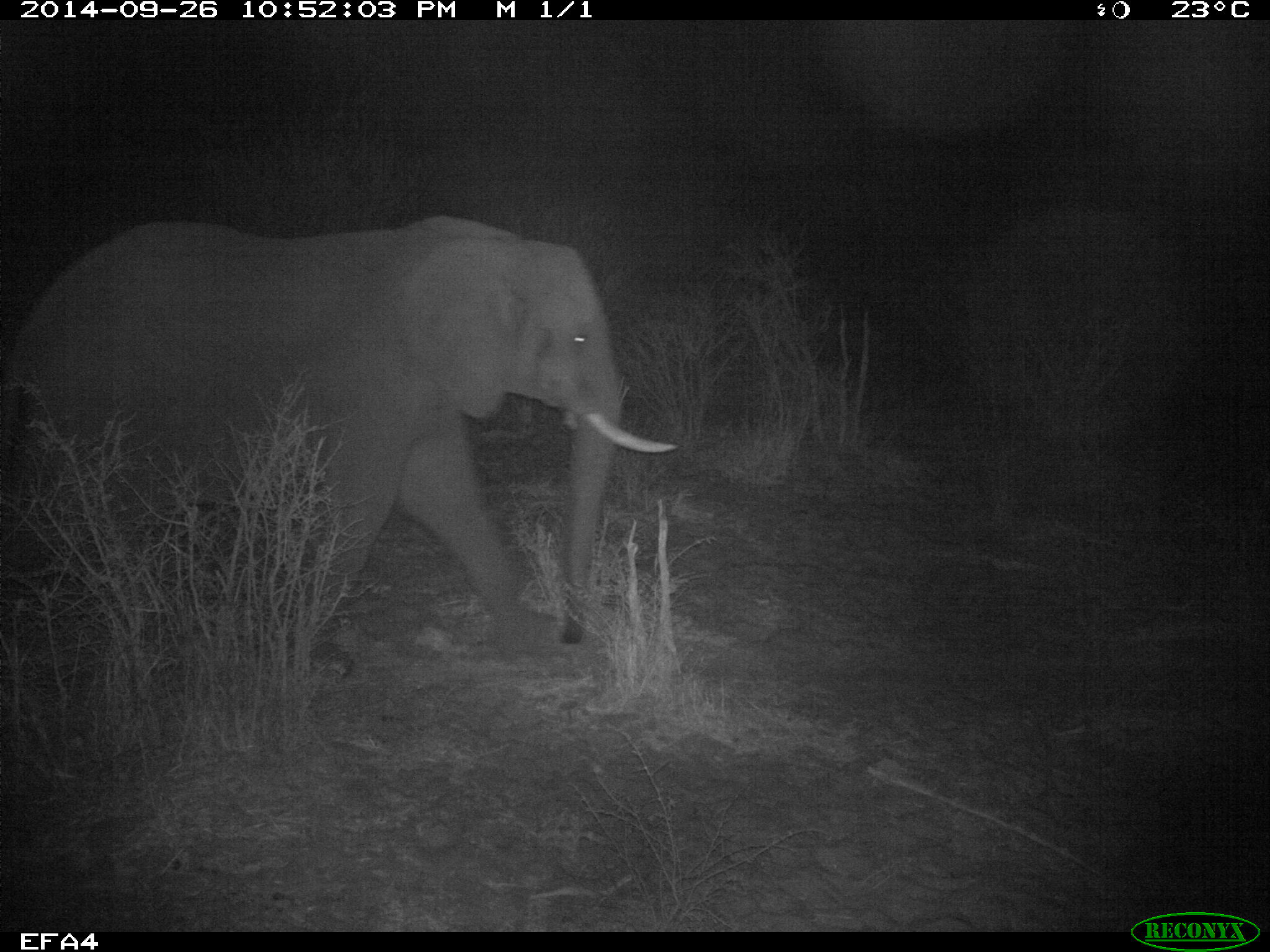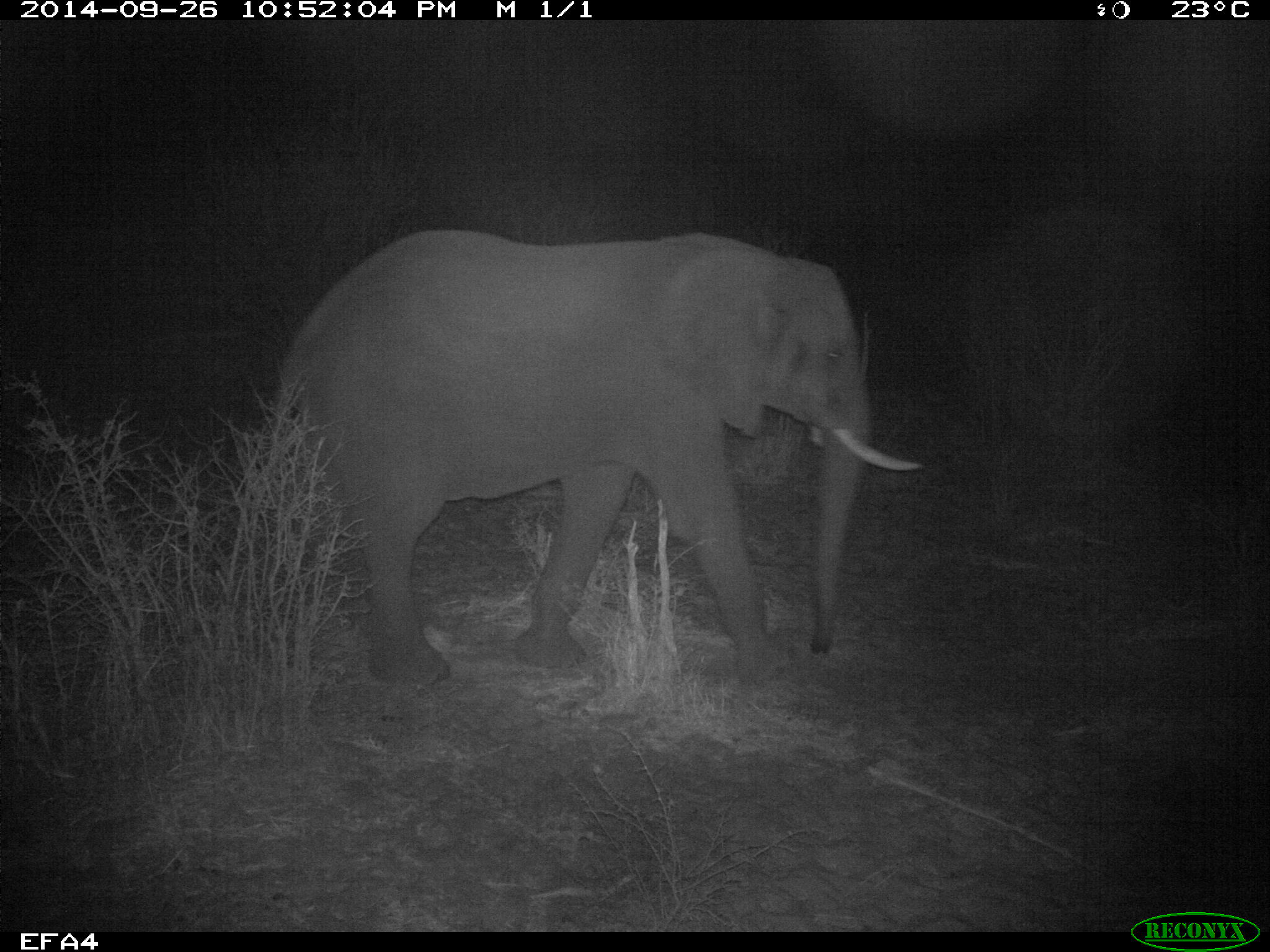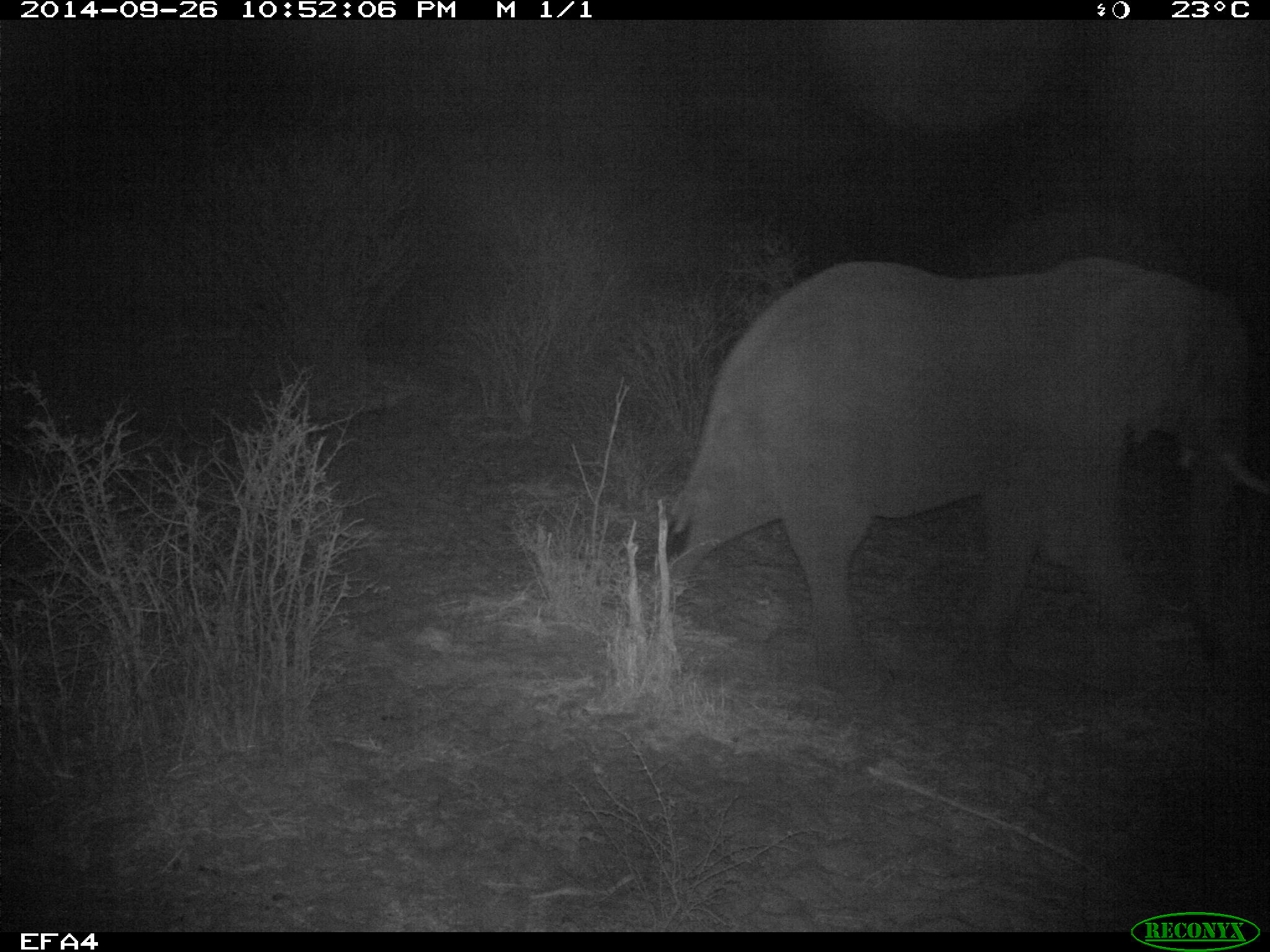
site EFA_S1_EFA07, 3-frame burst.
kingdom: Animalia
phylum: Chordata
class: Mammalia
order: Proboscidea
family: Elephantidae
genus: Loxodonta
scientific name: Loxodonta africana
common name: african bush elephant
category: elephant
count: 1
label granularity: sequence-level